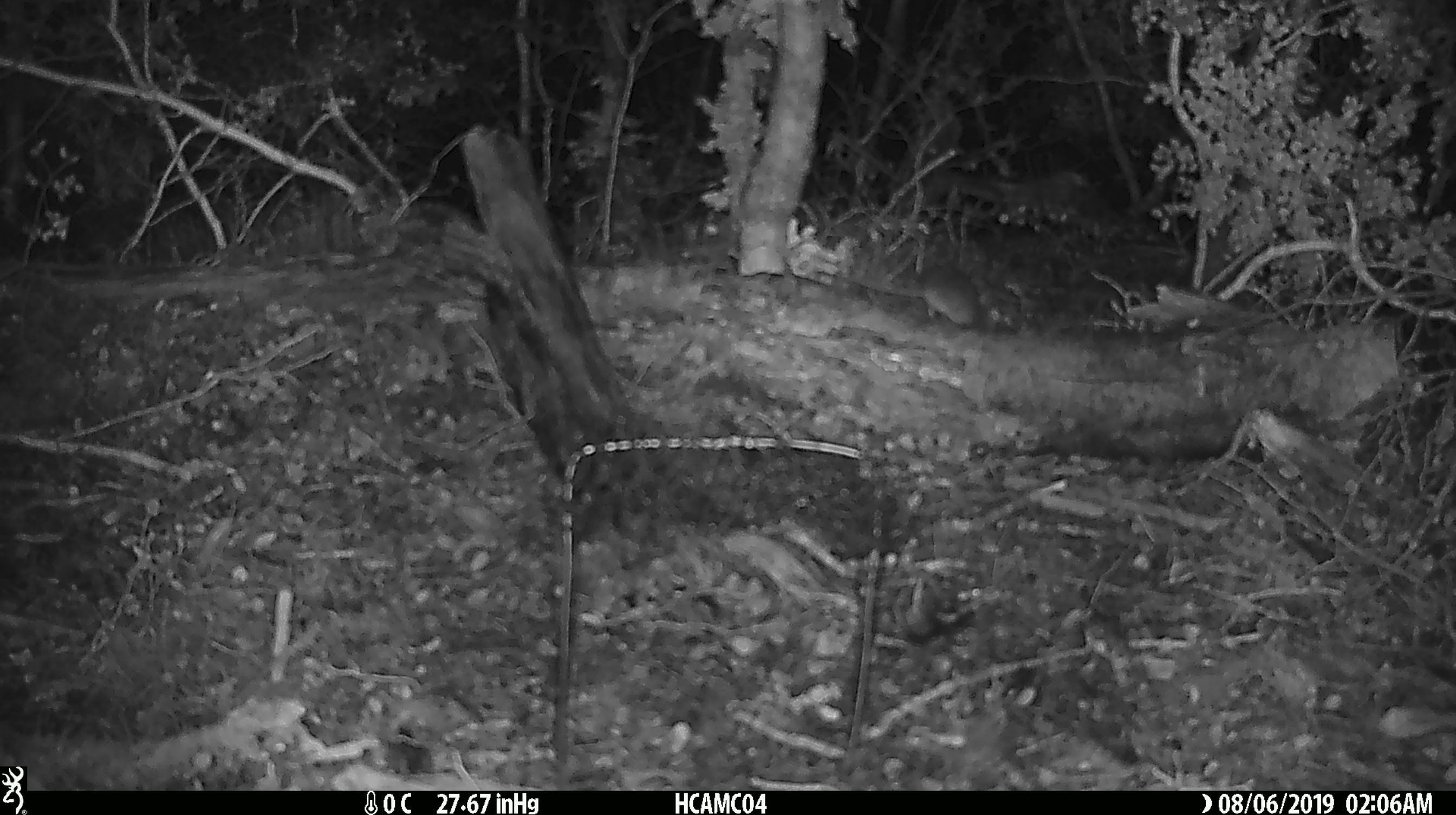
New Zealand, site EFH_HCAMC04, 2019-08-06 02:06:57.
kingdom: Animalia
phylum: Chordata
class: Mammalia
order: Rodentia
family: Muridae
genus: Mus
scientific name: Mus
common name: mouse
Mouse (Mus).